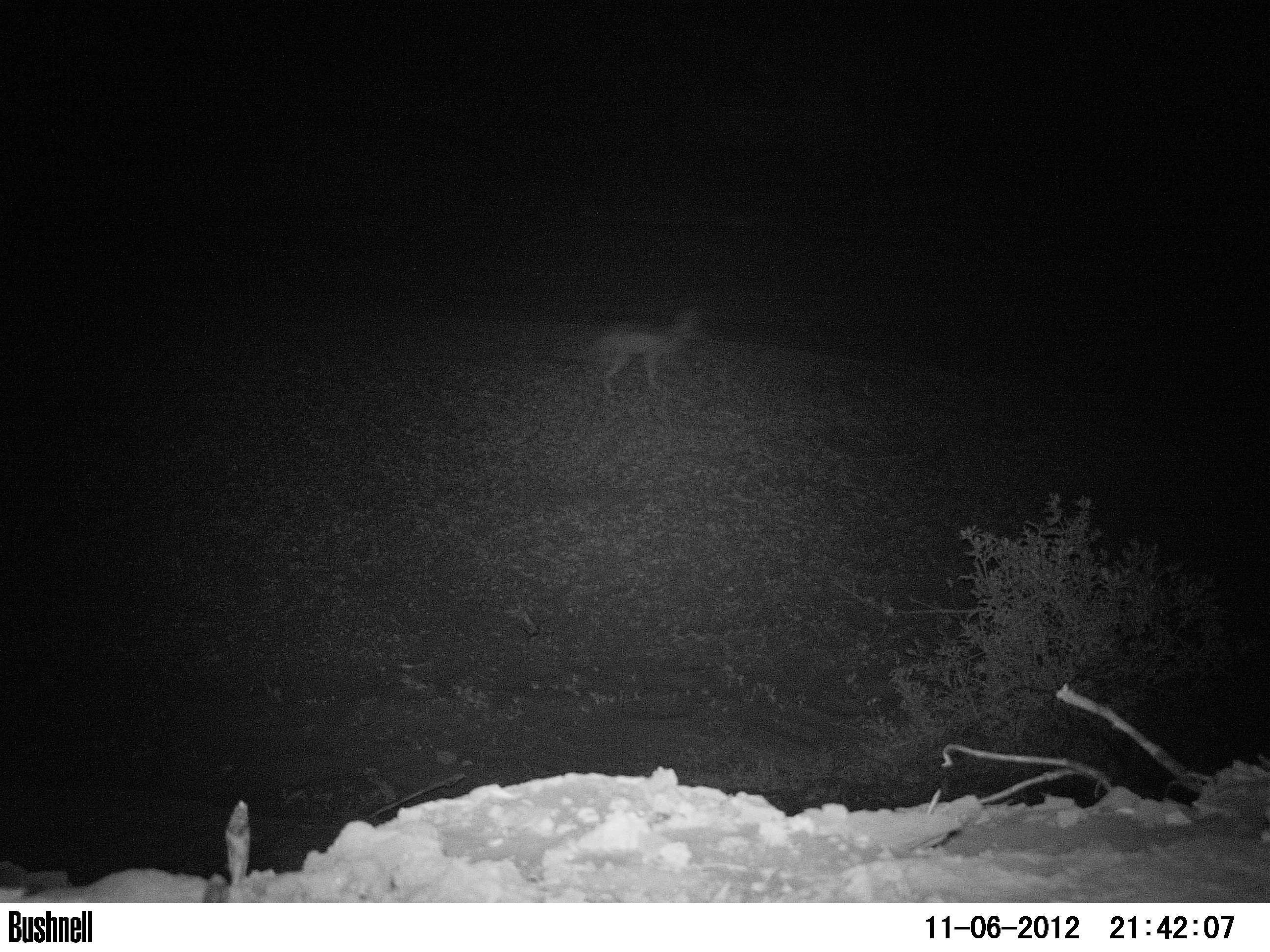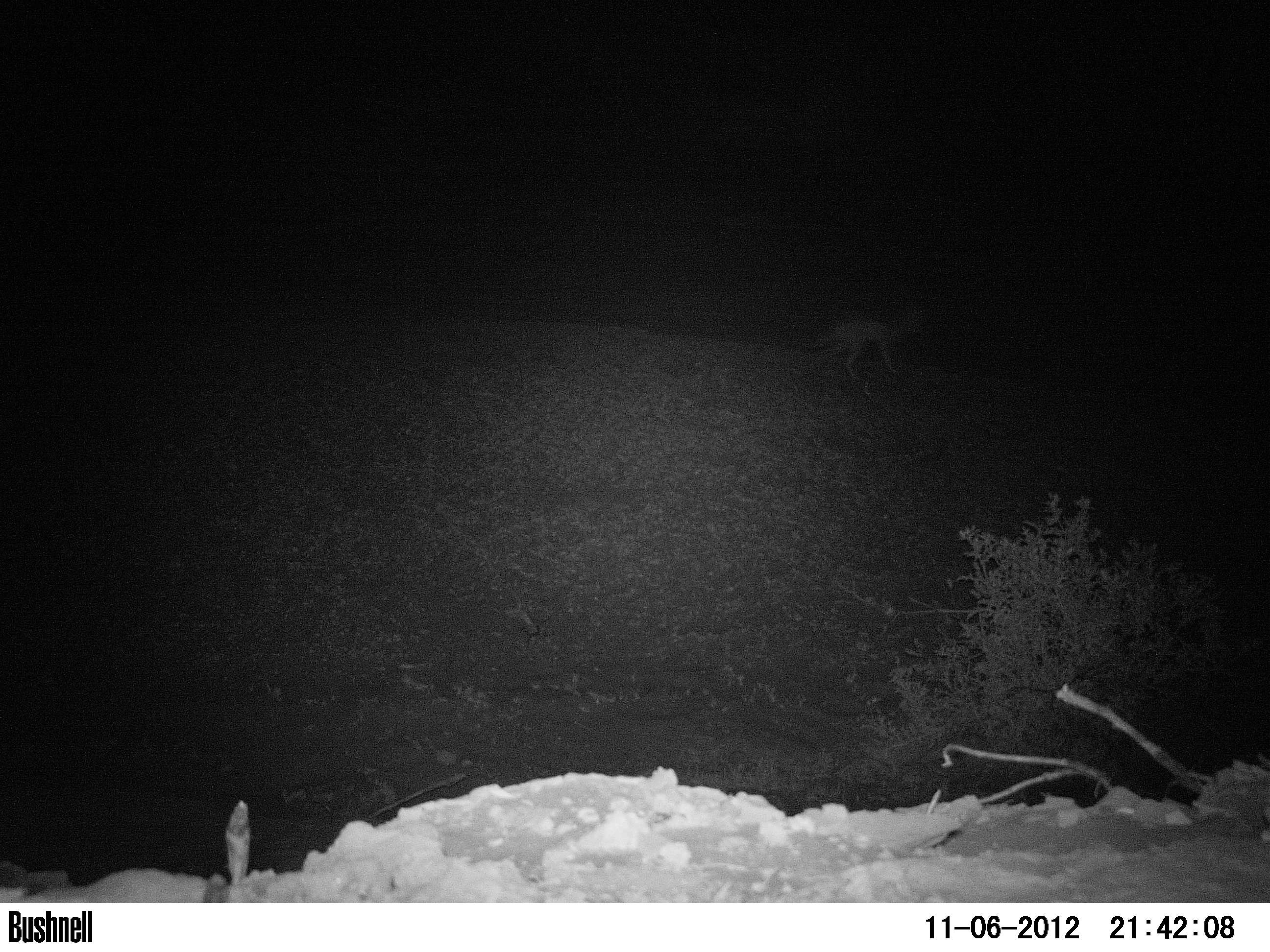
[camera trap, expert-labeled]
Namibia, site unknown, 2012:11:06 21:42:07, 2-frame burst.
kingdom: Animalia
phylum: Chordata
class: Mammalia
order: Carnivora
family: Canidae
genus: Lupulella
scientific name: Lupulella mesomelas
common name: black-backed jackal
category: canis mesomelas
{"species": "canis mesomelas (black-backed jackal) (Lupulella mesomelas)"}